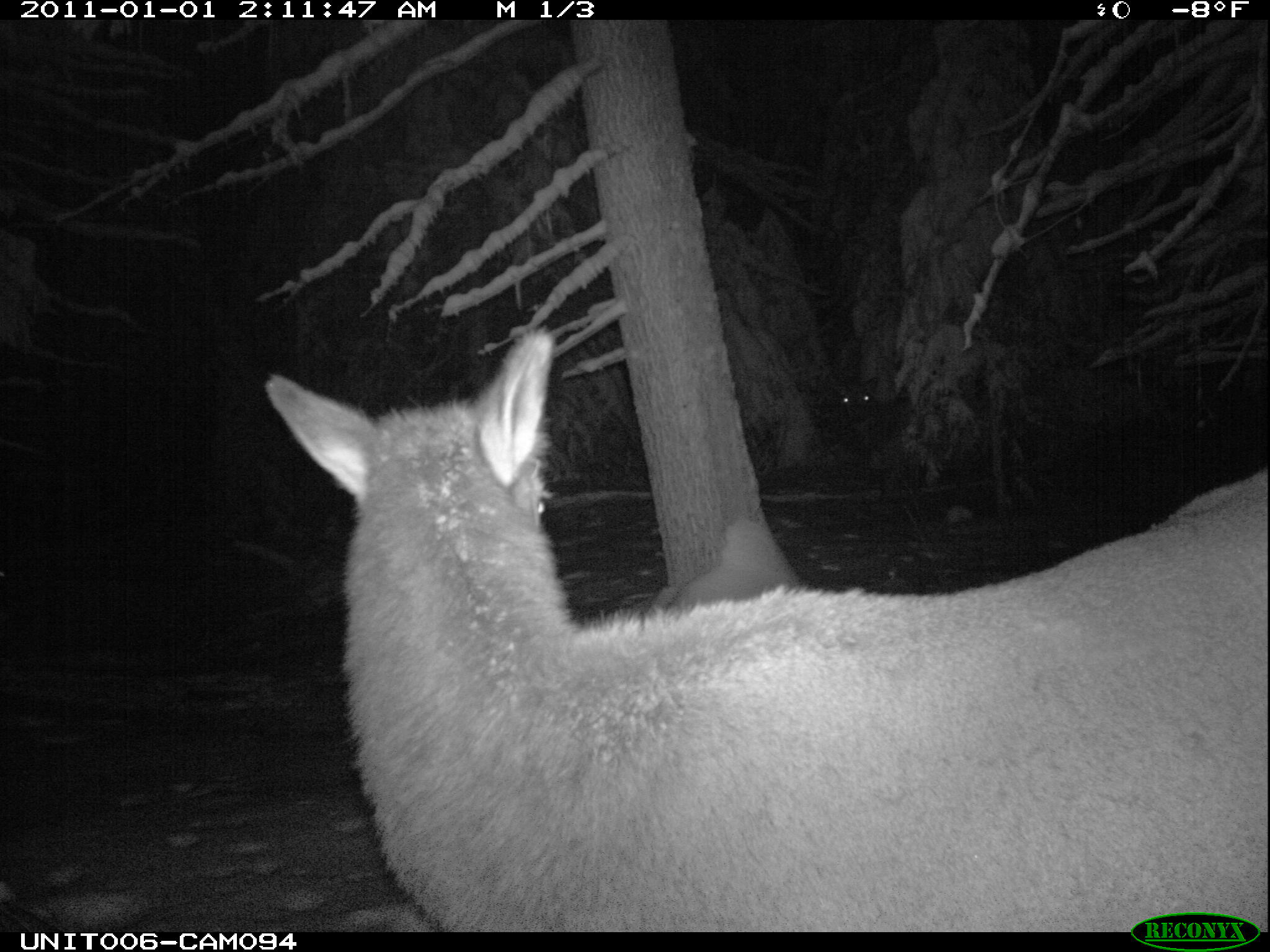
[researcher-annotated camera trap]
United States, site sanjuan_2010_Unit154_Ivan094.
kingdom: Animalia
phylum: Chordata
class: Mammalia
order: Artiodactyla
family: Cervidae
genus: Cervus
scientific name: Cervus elaphus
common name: red deer